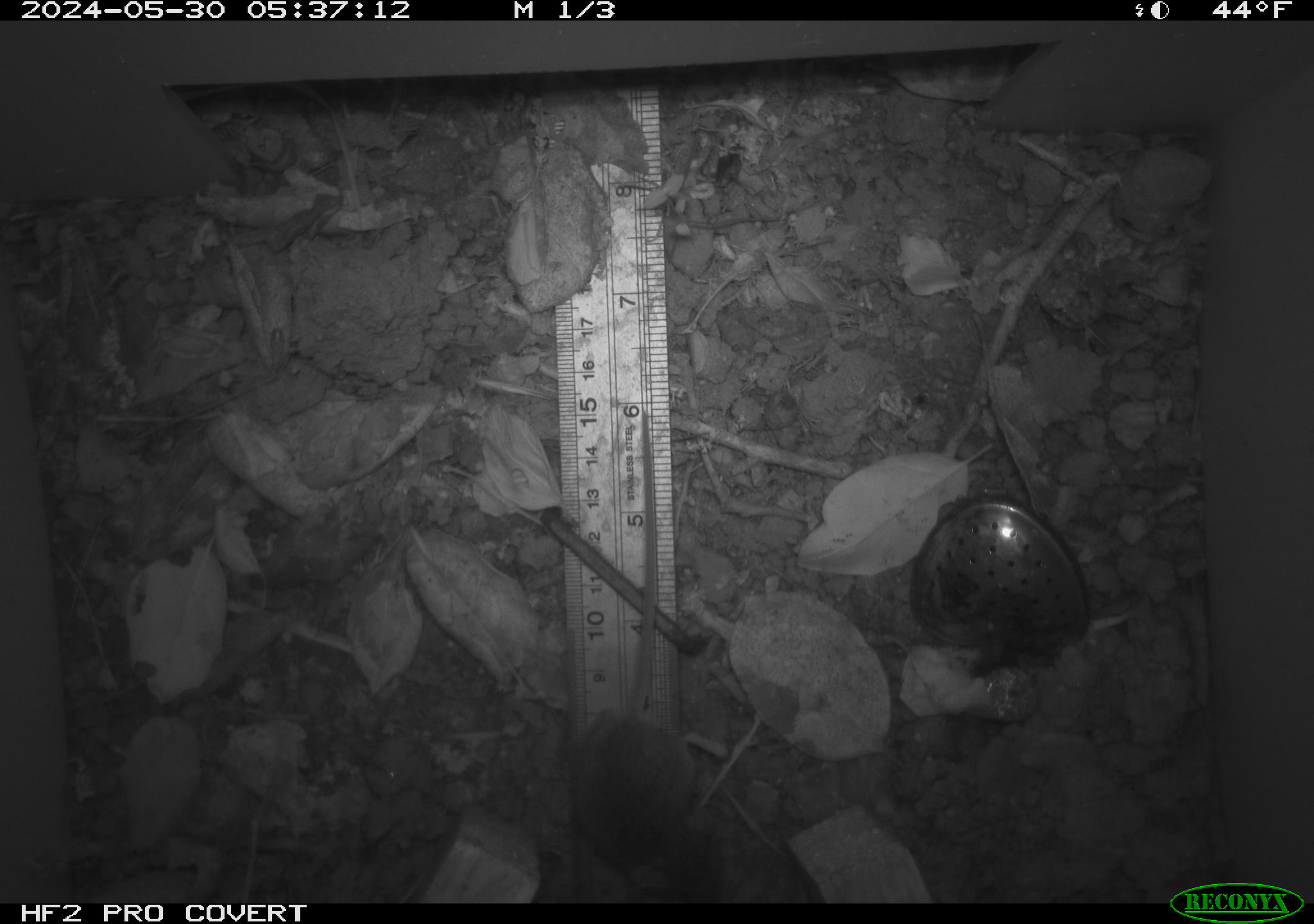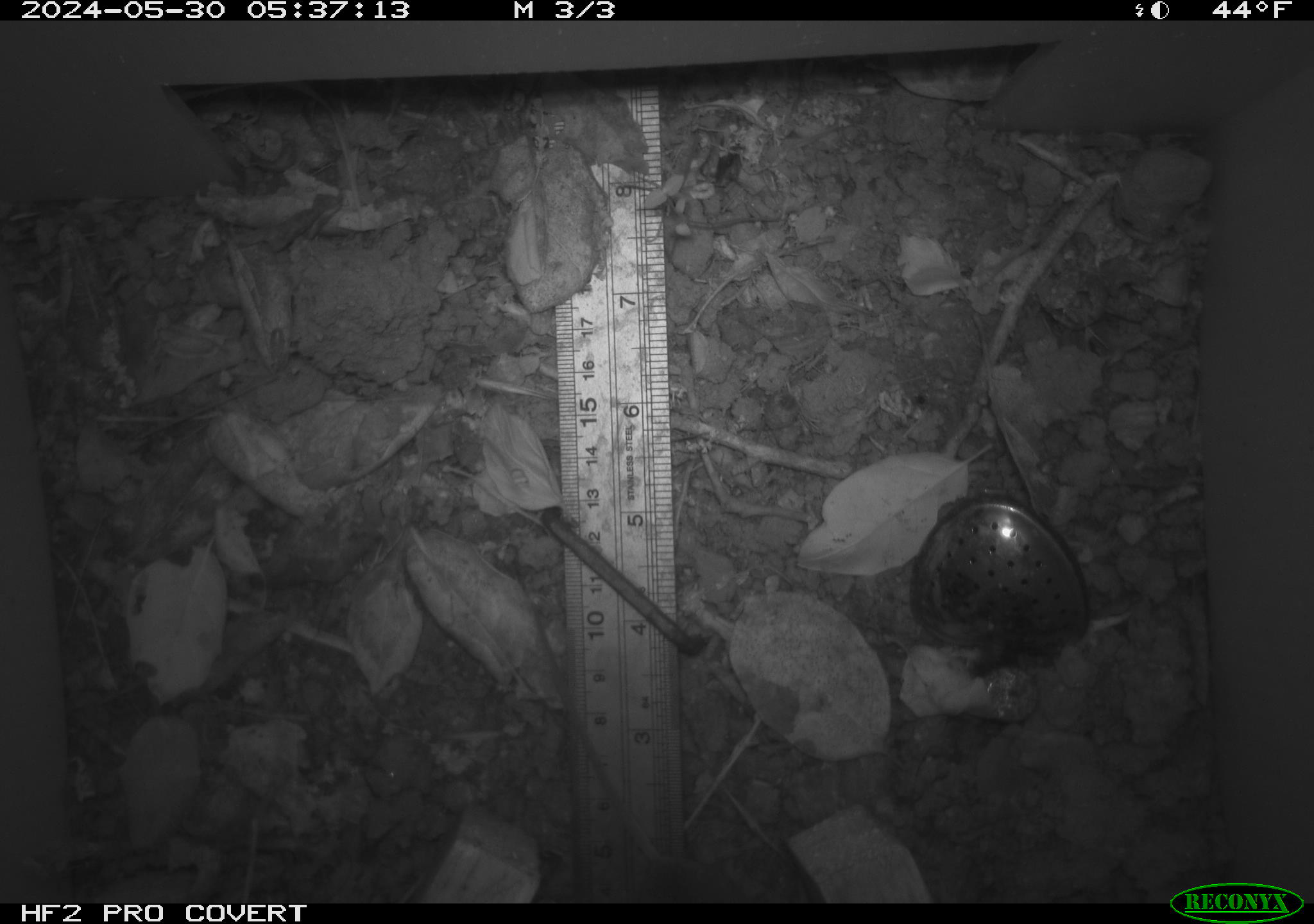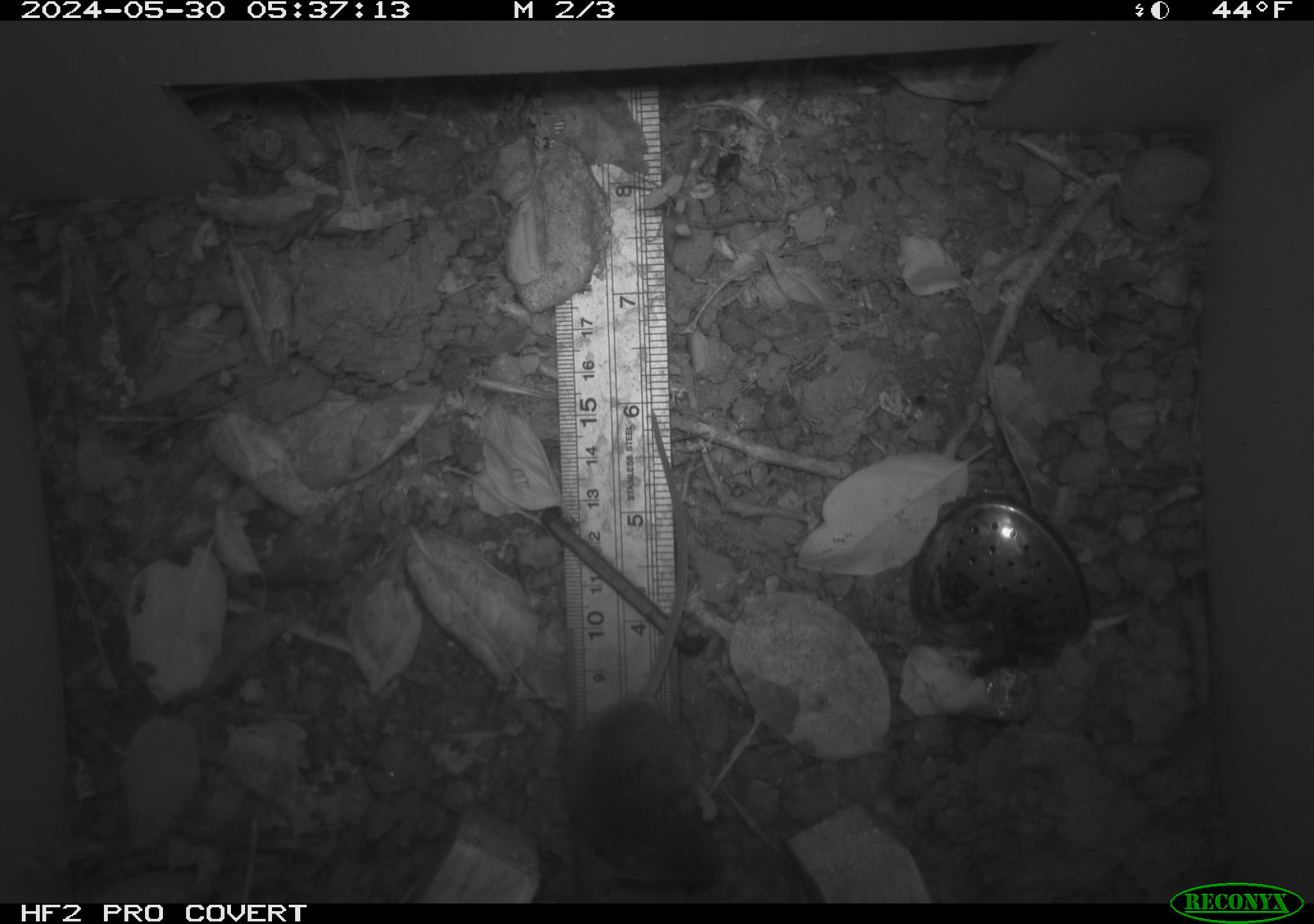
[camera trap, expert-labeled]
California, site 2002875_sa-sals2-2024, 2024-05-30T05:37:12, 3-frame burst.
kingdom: Animalia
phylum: Chordata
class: Mammalia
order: Rodentia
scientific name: Rodentia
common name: mouse species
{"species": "mouse species (Rodentia)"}